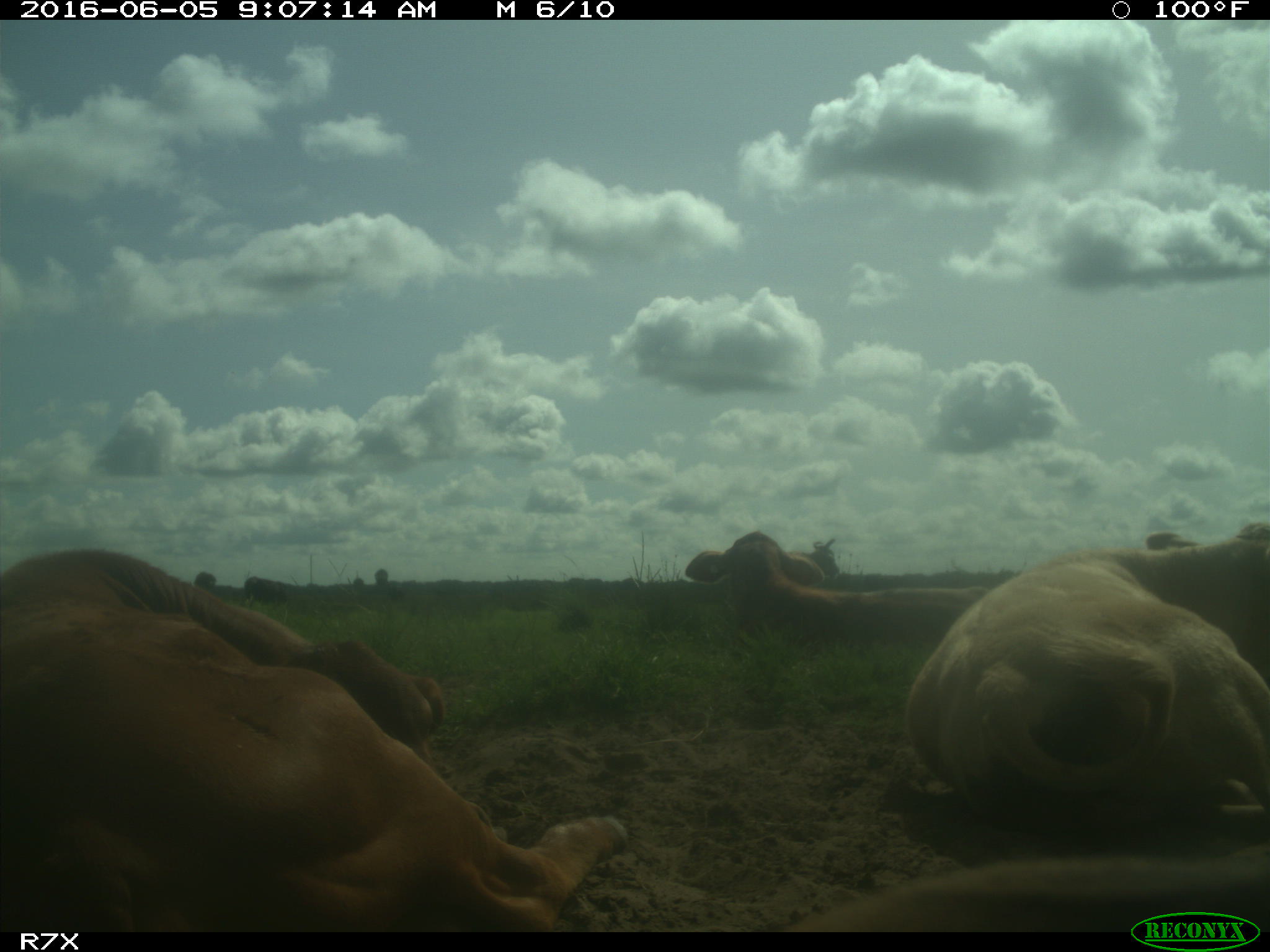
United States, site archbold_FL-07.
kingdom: Animalia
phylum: Chordata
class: Mammalia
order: Artiodactyla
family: Bovidae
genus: Bos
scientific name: Bos taurus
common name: domestic cow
Bos taurus (domestic cow).